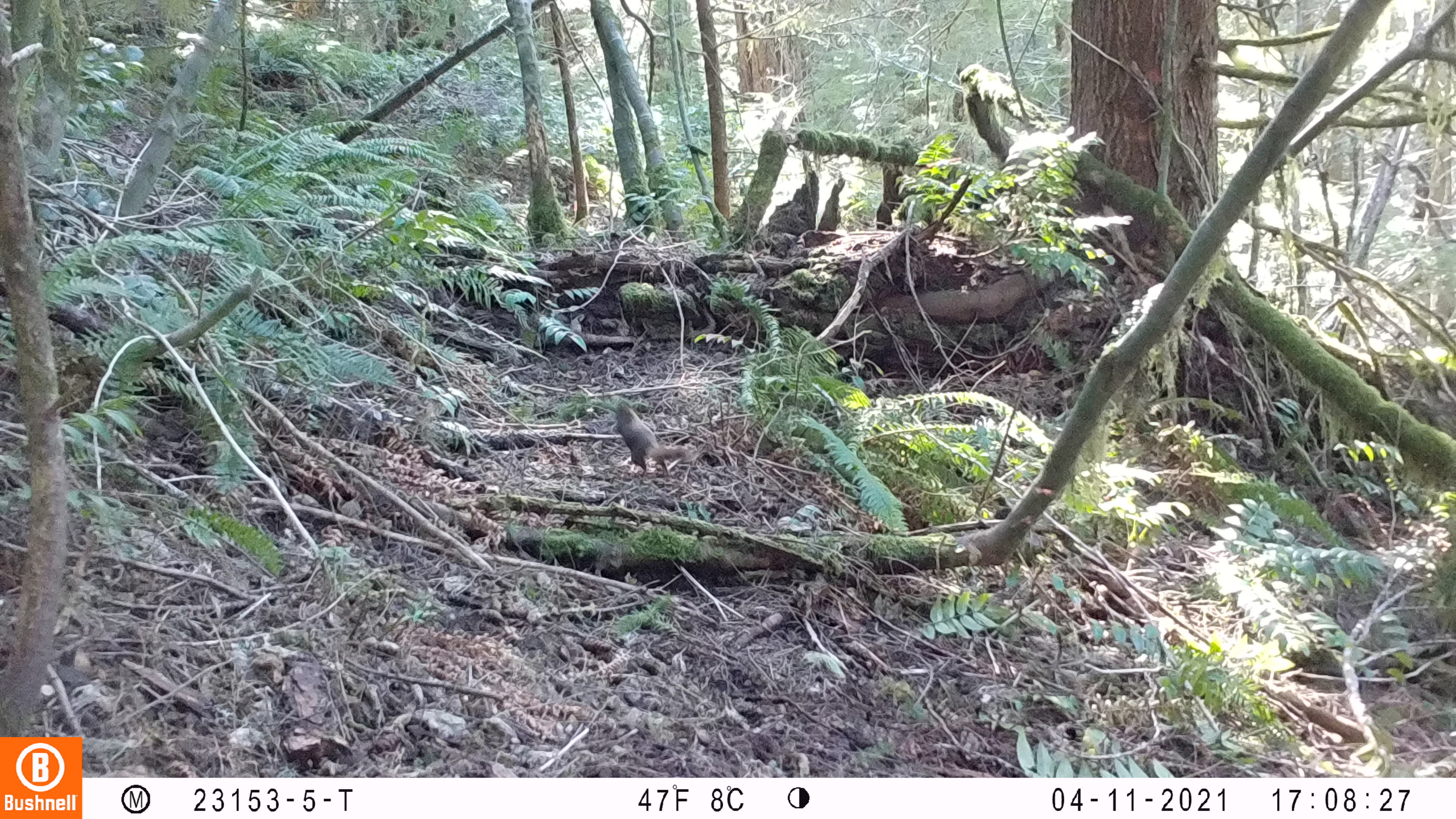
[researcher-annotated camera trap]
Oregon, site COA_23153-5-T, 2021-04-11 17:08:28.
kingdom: Animalia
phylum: Chordata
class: Mammalia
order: Rodentia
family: Sciuridae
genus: Tamiasciurus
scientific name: Tamiasciurus douglasii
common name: douglas squirrel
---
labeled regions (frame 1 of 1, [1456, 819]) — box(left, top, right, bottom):
douglas squirrel: box(605, 398, 698, 476)